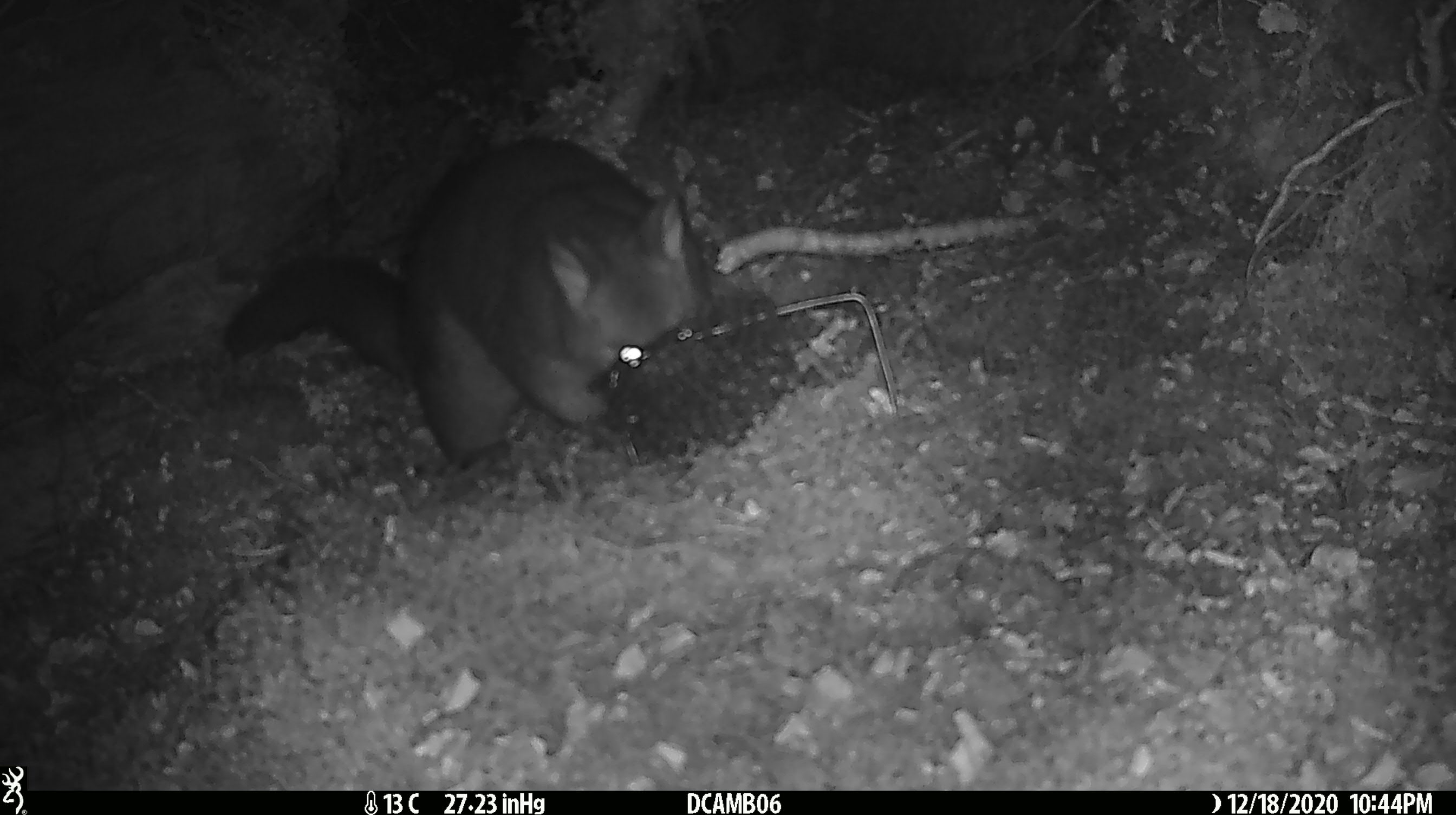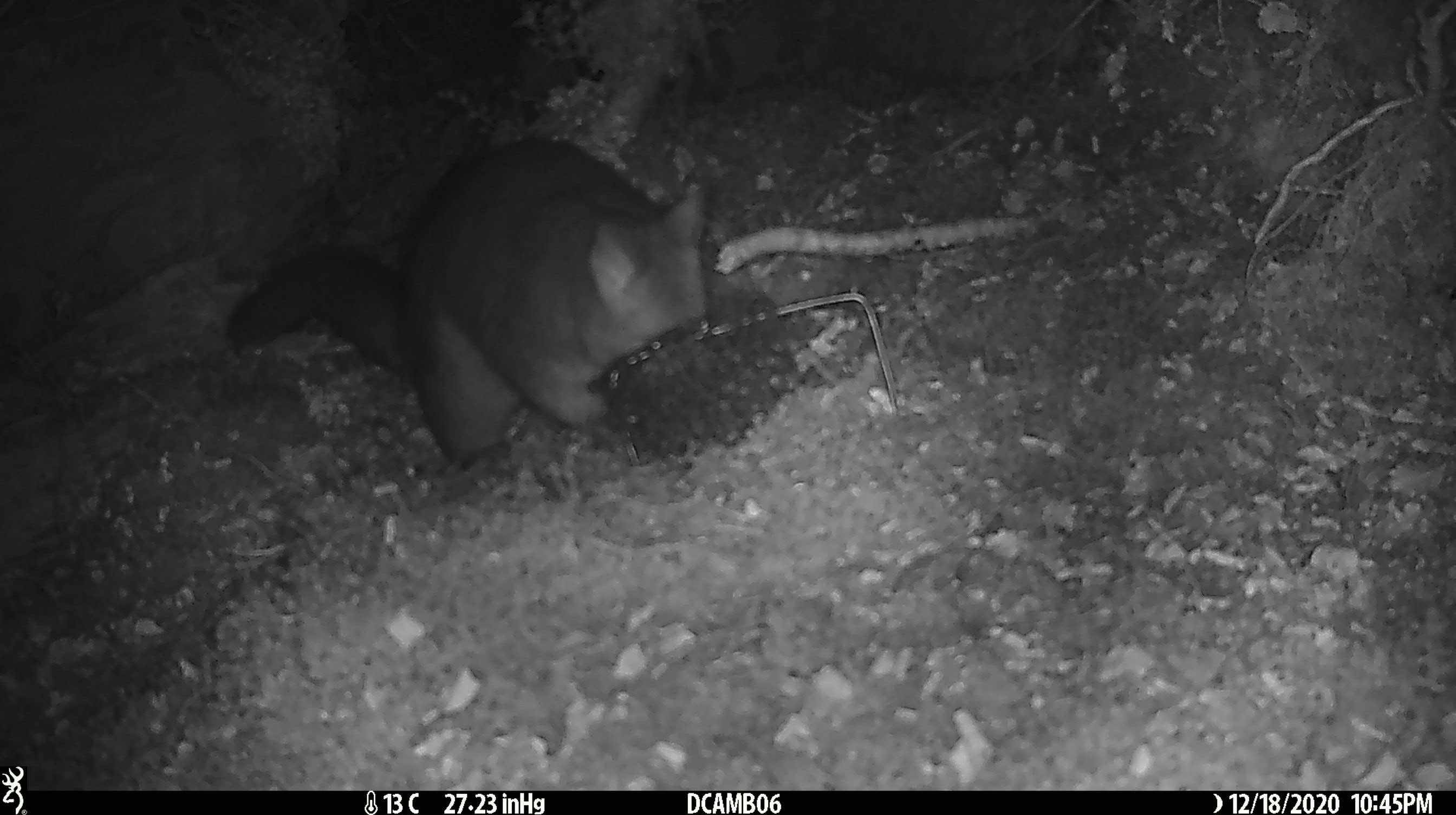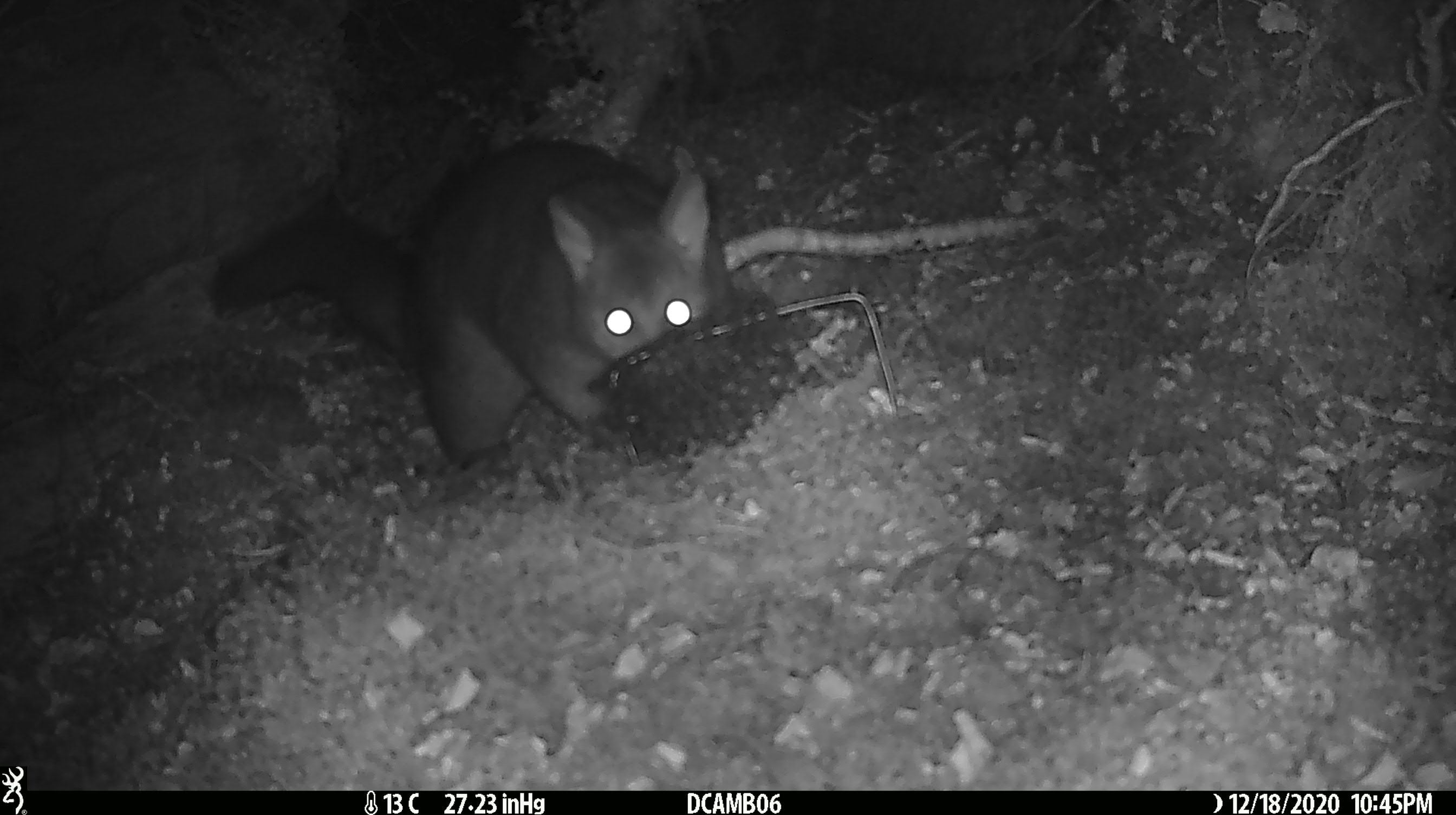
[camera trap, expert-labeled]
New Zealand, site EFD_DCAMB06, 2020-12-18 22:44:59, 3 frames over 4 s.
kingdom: Animalia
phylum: Chordata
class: Mammalia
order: Diprotodontia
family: Phalangeridae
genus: Trichosurus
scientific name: Trichosurus vulpecula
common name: common brushtail possum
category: possum